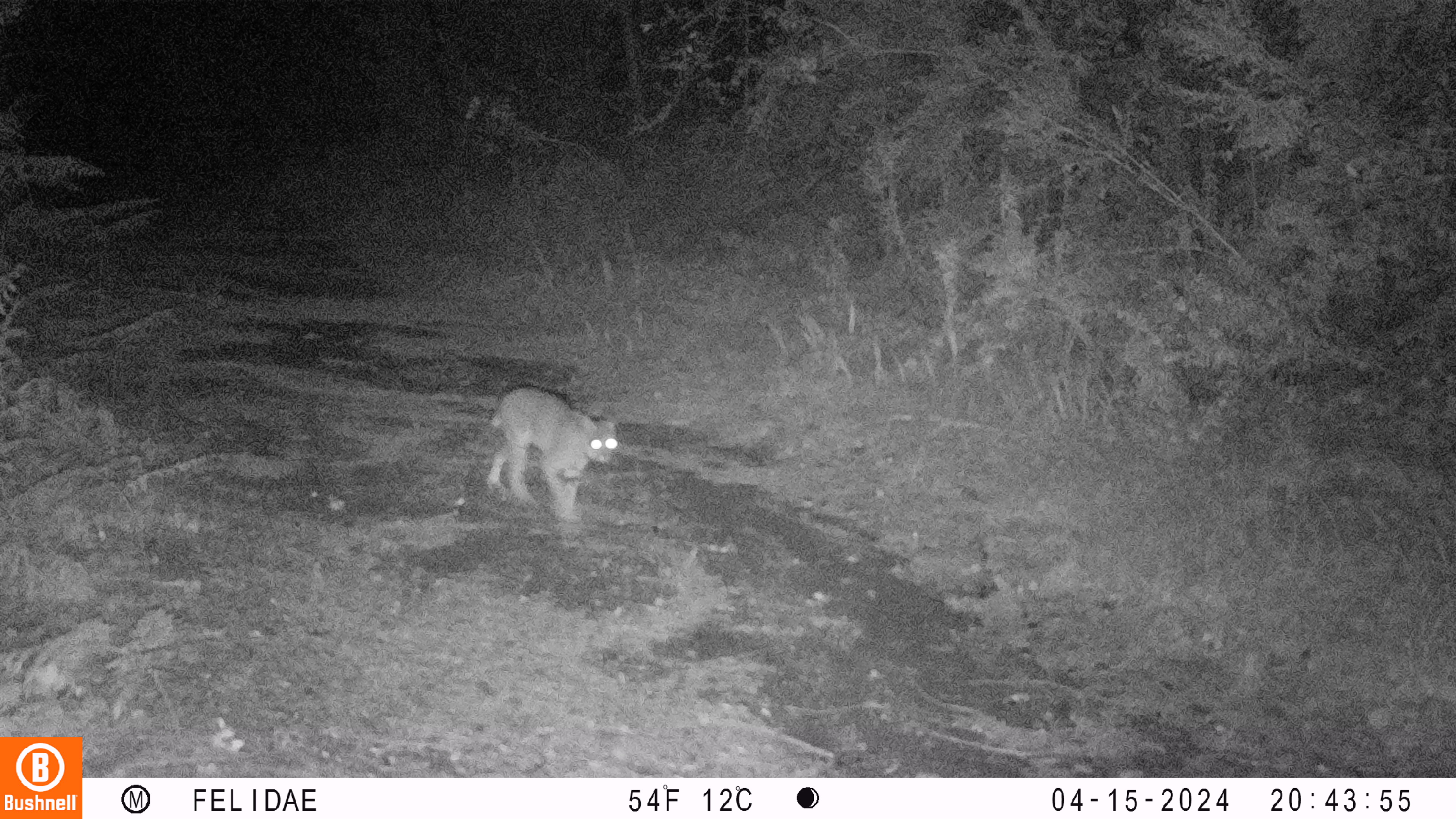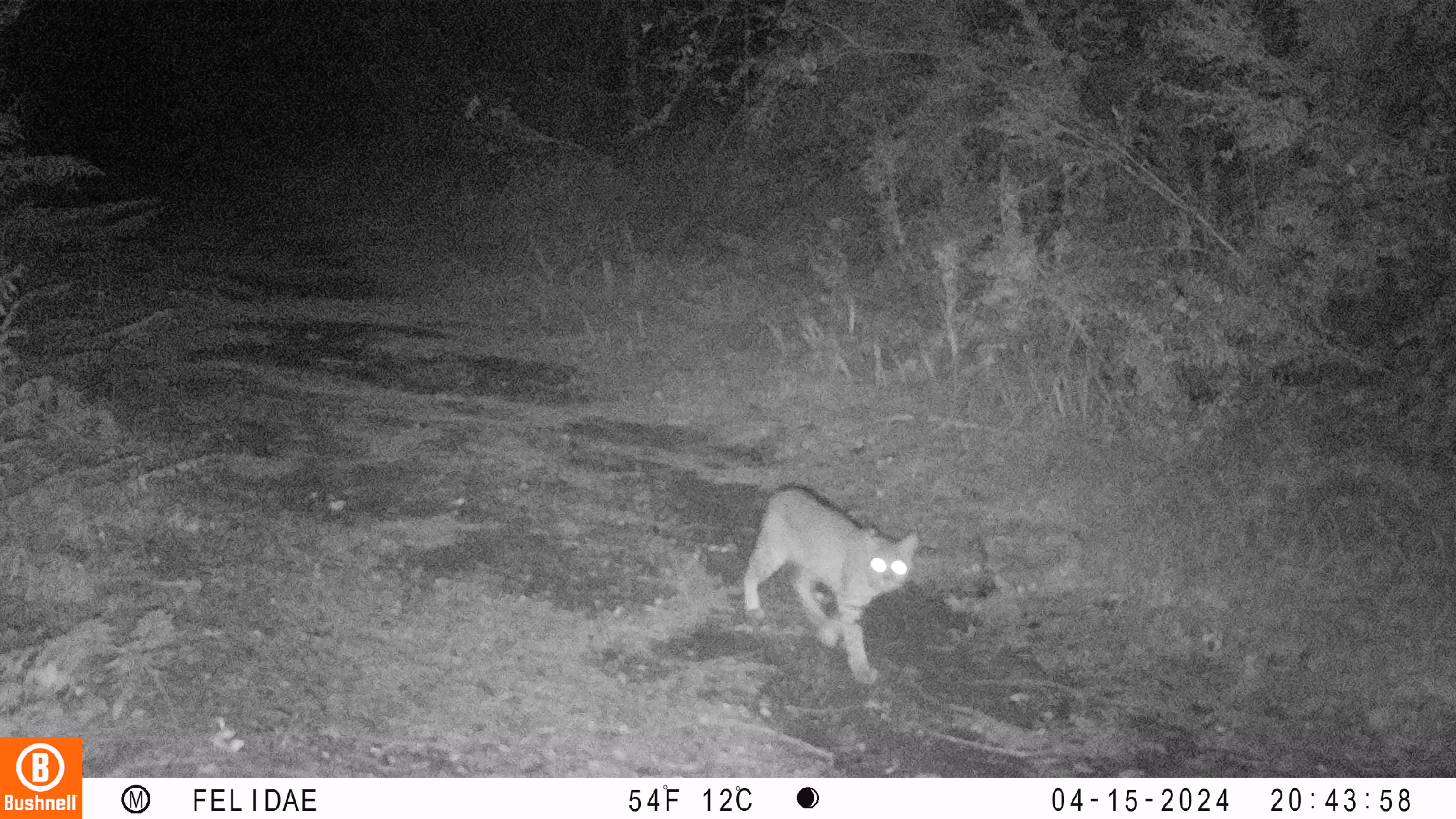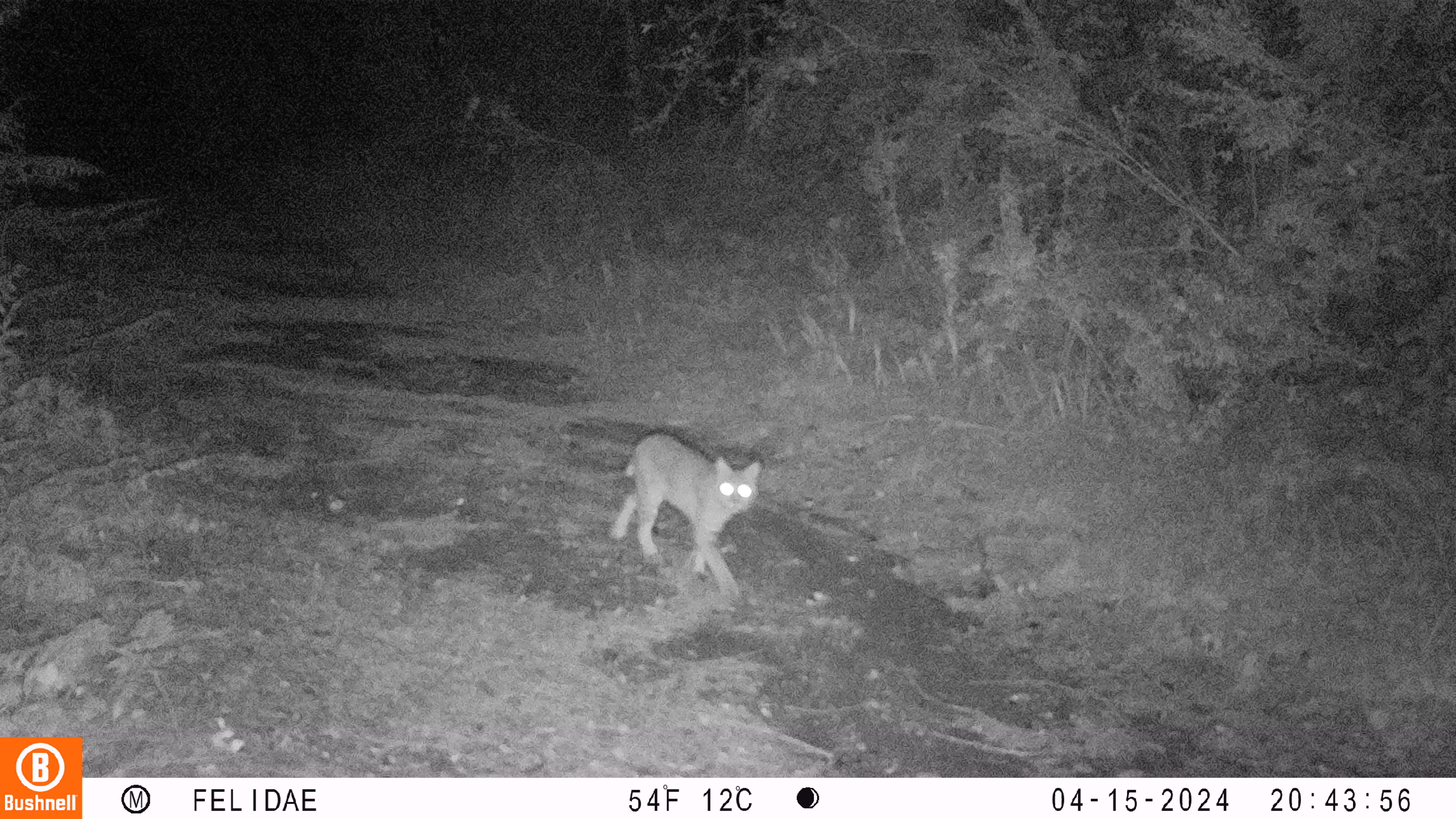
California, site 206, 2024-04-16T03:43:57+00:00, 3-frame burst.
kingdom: Animalia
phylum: Chordata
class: Mammalia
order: Carnivora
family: Felidae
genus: Lynx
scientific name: Lynx rufus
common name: bobcat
Bobcat (Lynx rufus).